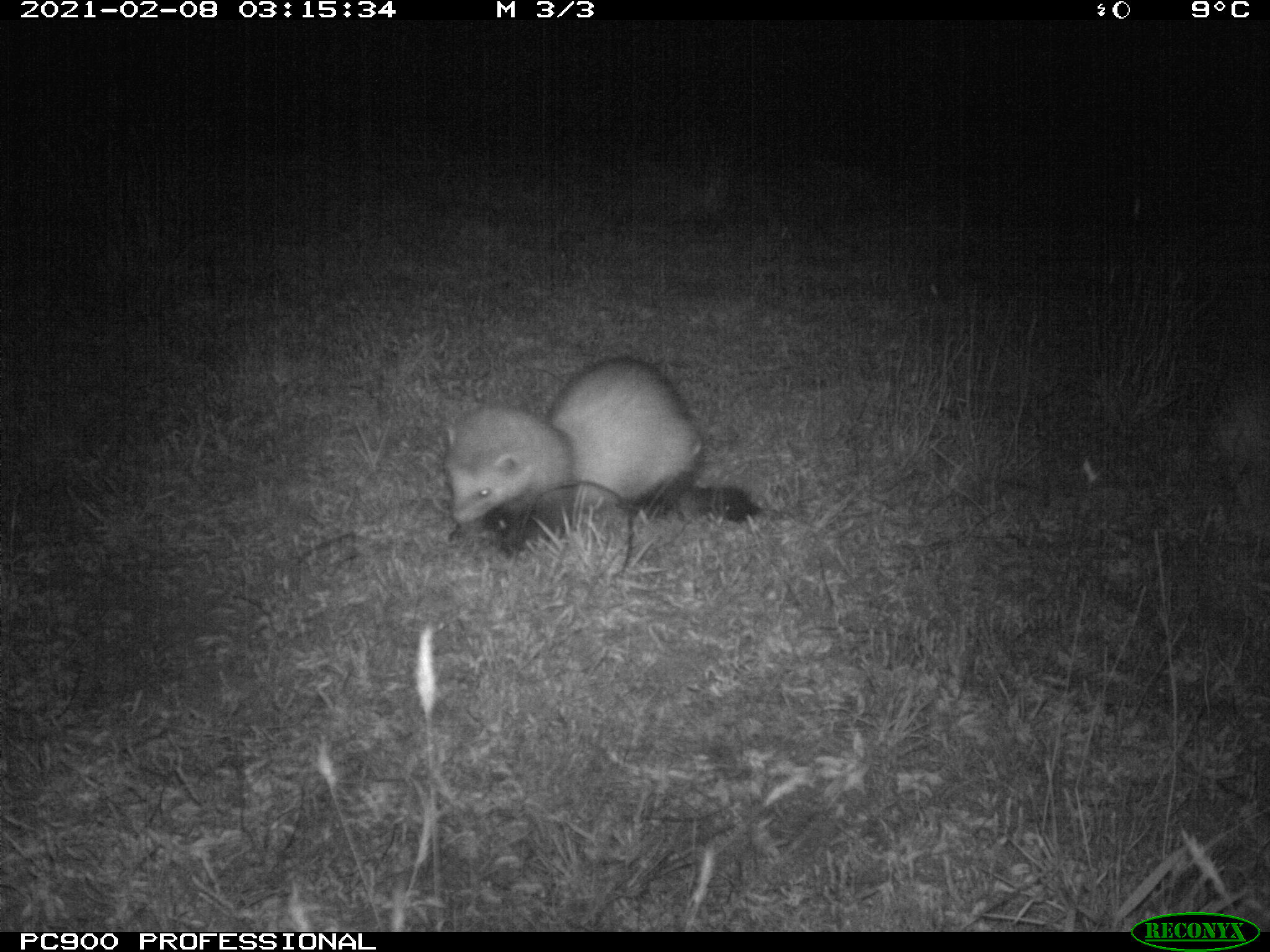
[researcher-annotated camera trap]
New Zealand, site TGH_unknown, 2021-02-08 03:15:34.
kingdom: Animalia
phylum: Chordata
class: Mammalia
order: Carnivora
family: Mustelidae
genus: Mustela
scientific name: Mustela furo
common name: ferret